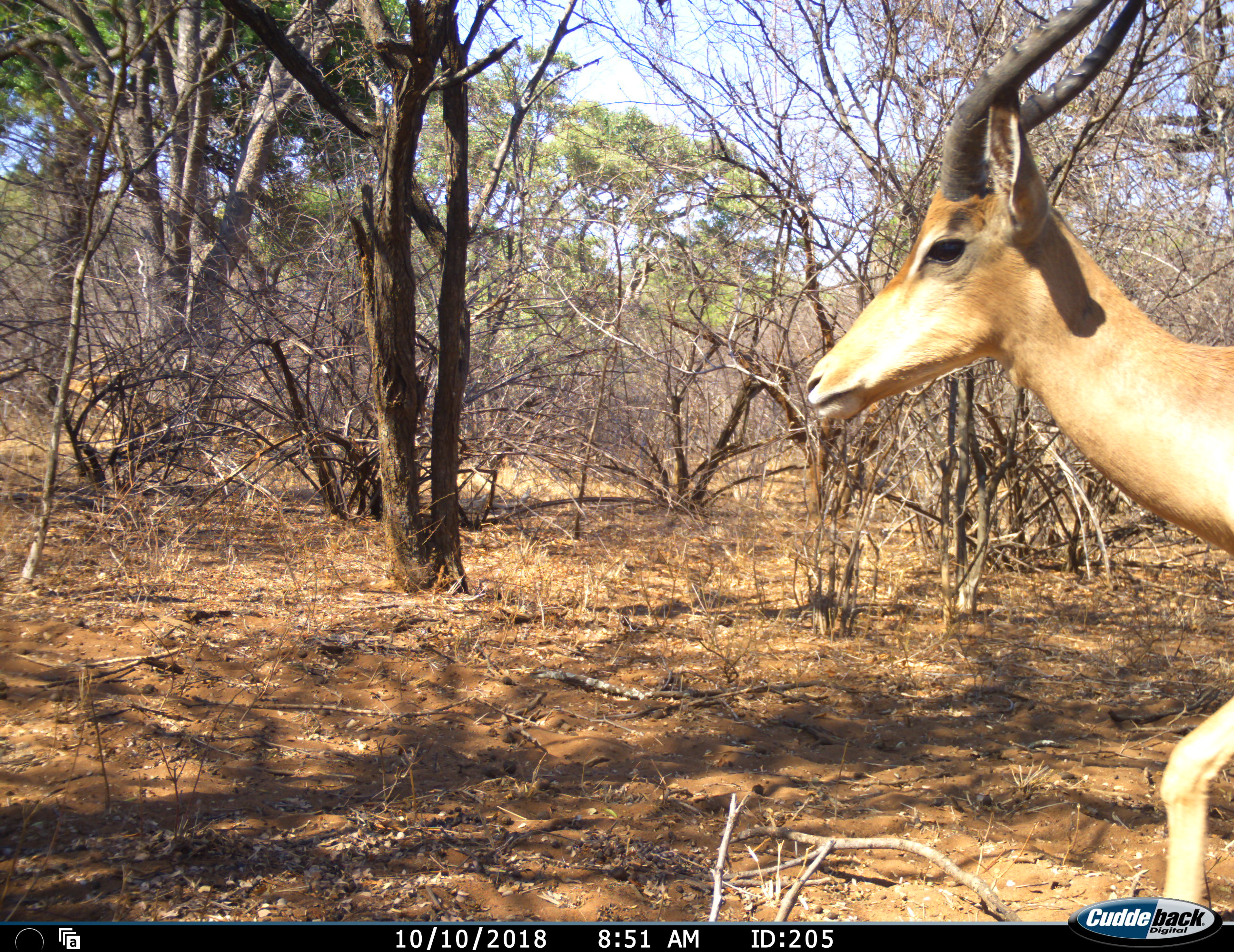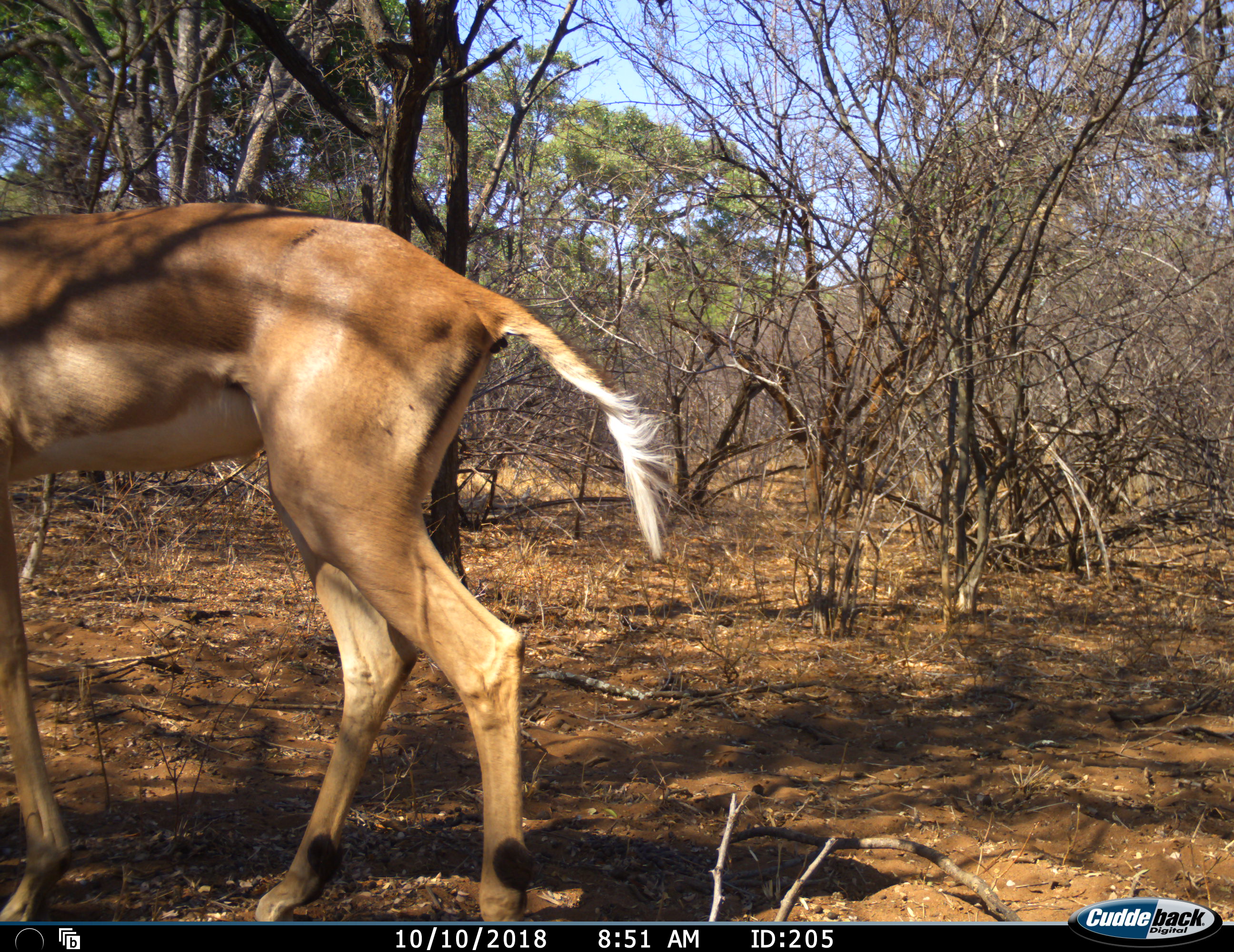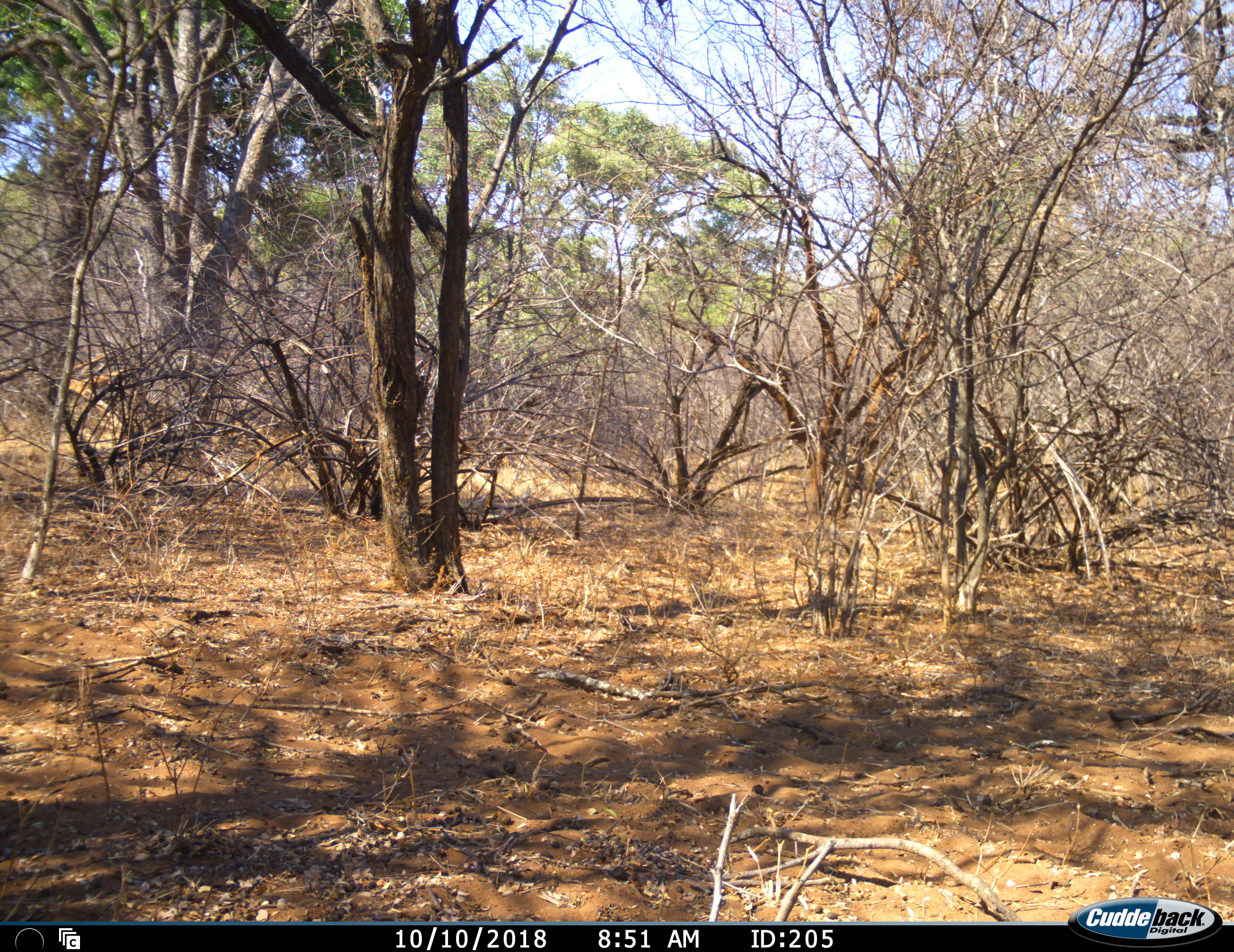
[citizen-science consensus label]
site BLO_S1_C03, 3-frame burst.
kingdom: Animalia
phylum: Chordata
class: Mammalia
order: Artiodactyla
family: Bovidae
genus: Aepyceros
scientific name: Aepyceros melampus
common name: impala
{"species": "impala (Aepyceros melampus)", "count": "1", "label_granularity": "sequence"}